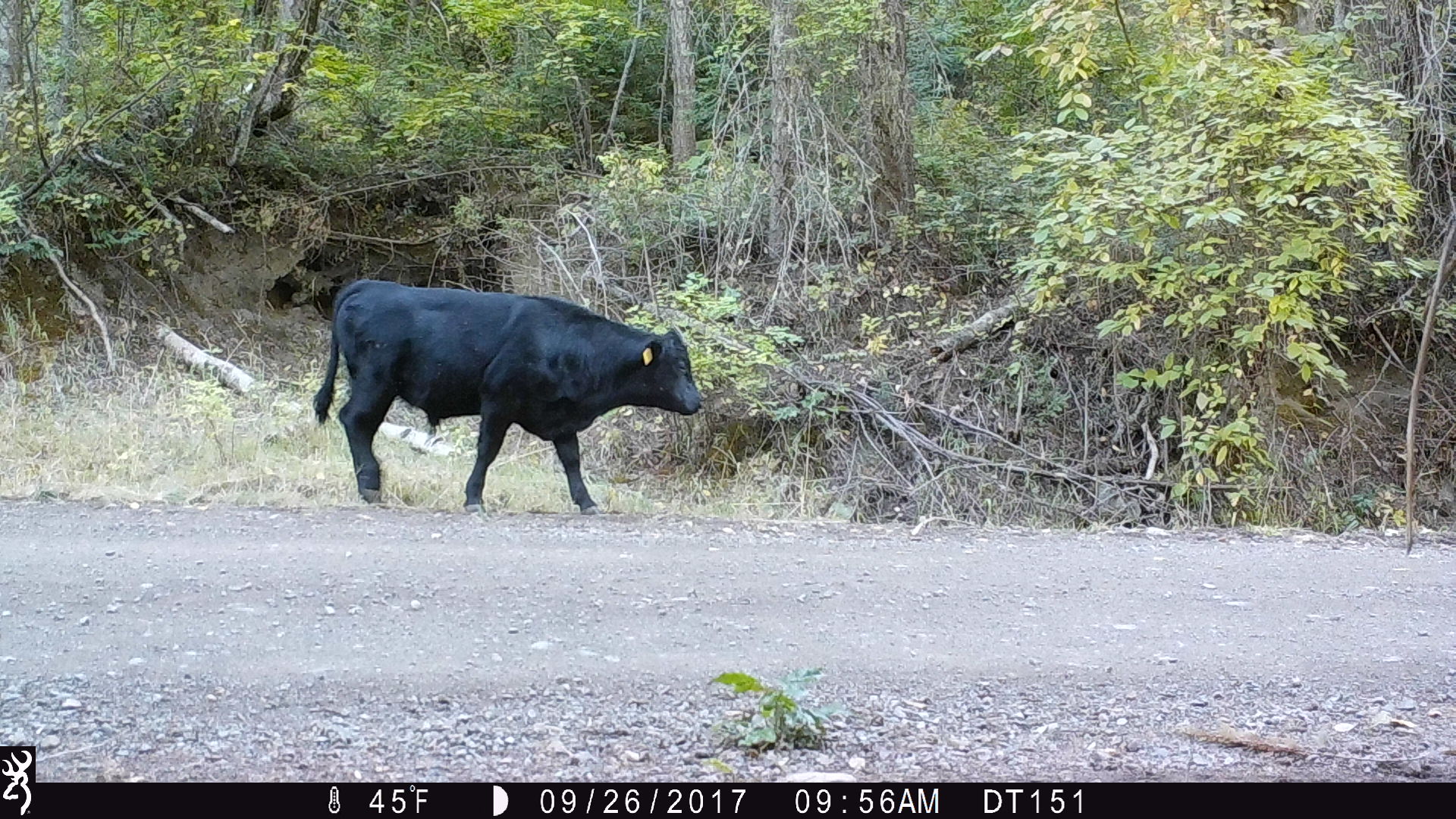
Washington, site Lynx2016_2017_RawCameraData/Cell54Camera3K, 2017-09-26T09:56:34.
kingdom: Animalia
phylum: Chordata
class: Mammalia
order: Artiodactyla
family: Bovidae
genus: Bos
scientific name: Bos taurus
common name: domestic cattle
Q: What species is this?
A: Domestic cattle (Bos taurus).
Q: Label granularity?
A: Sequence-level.